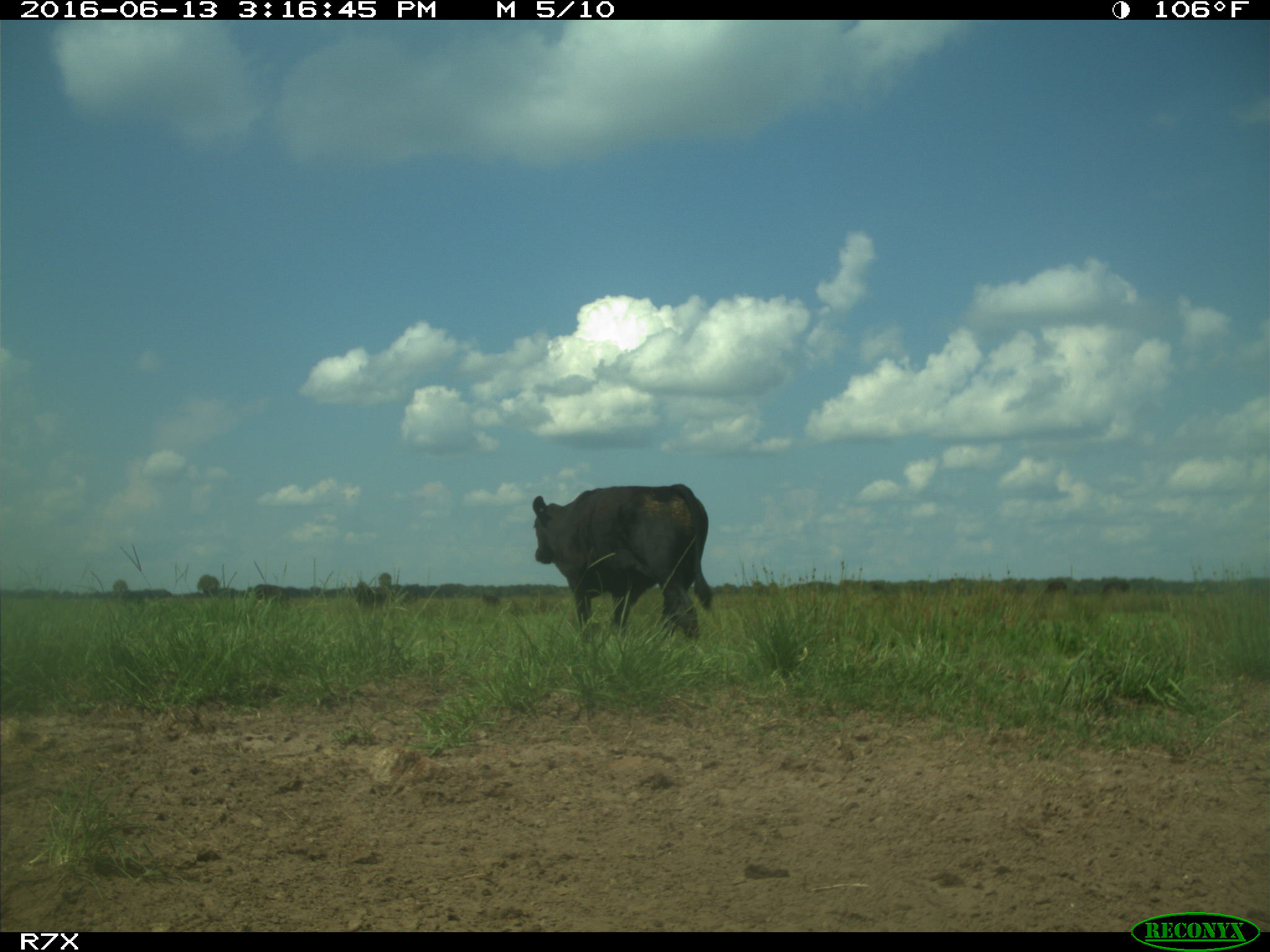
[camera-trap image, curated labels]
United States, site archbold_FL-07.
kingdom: Animalia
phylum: Chordata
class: Mammalia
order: Artiodactyla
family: Bovidae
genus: Bos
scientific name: Bos taurus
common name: domestic cow